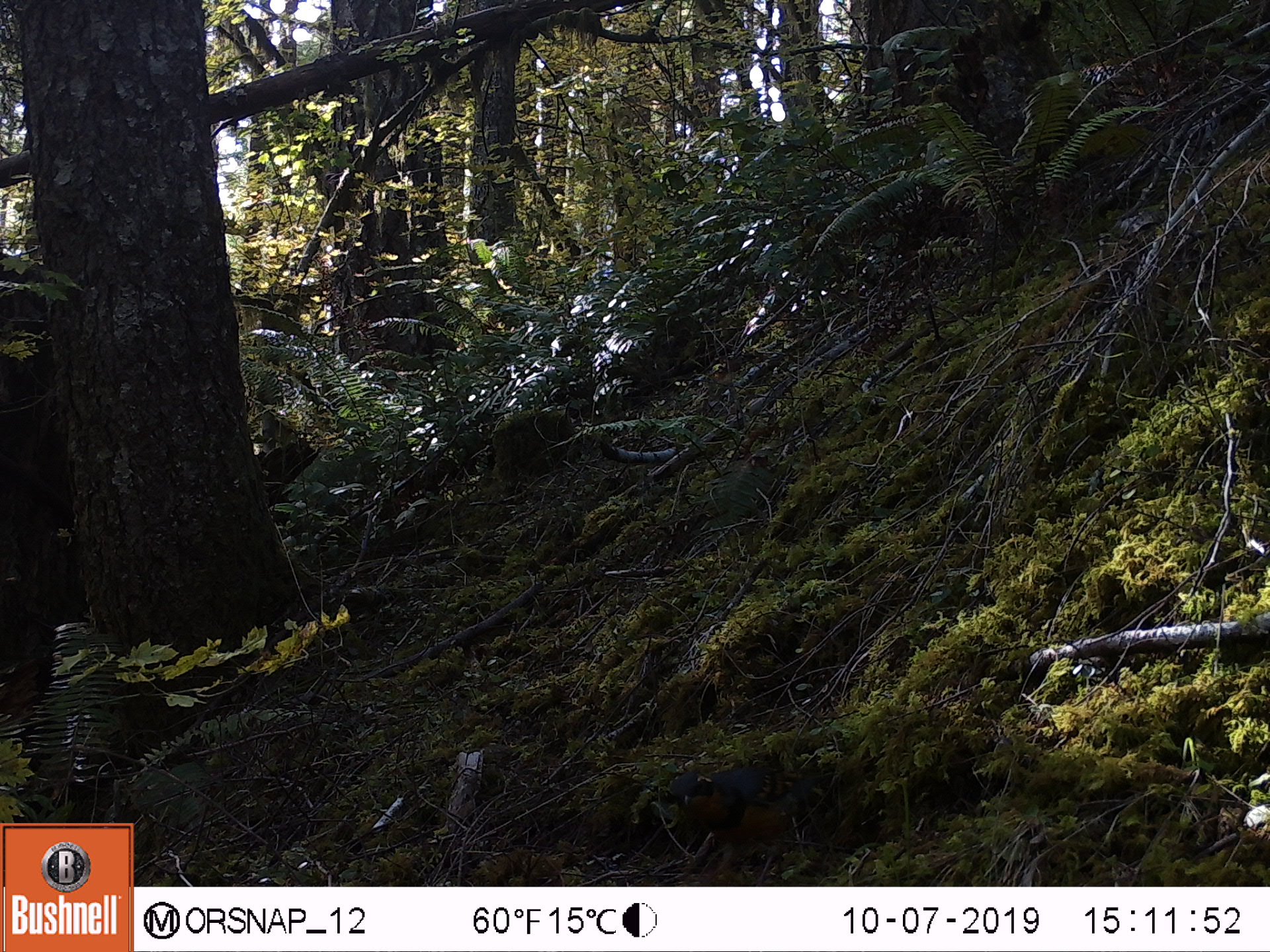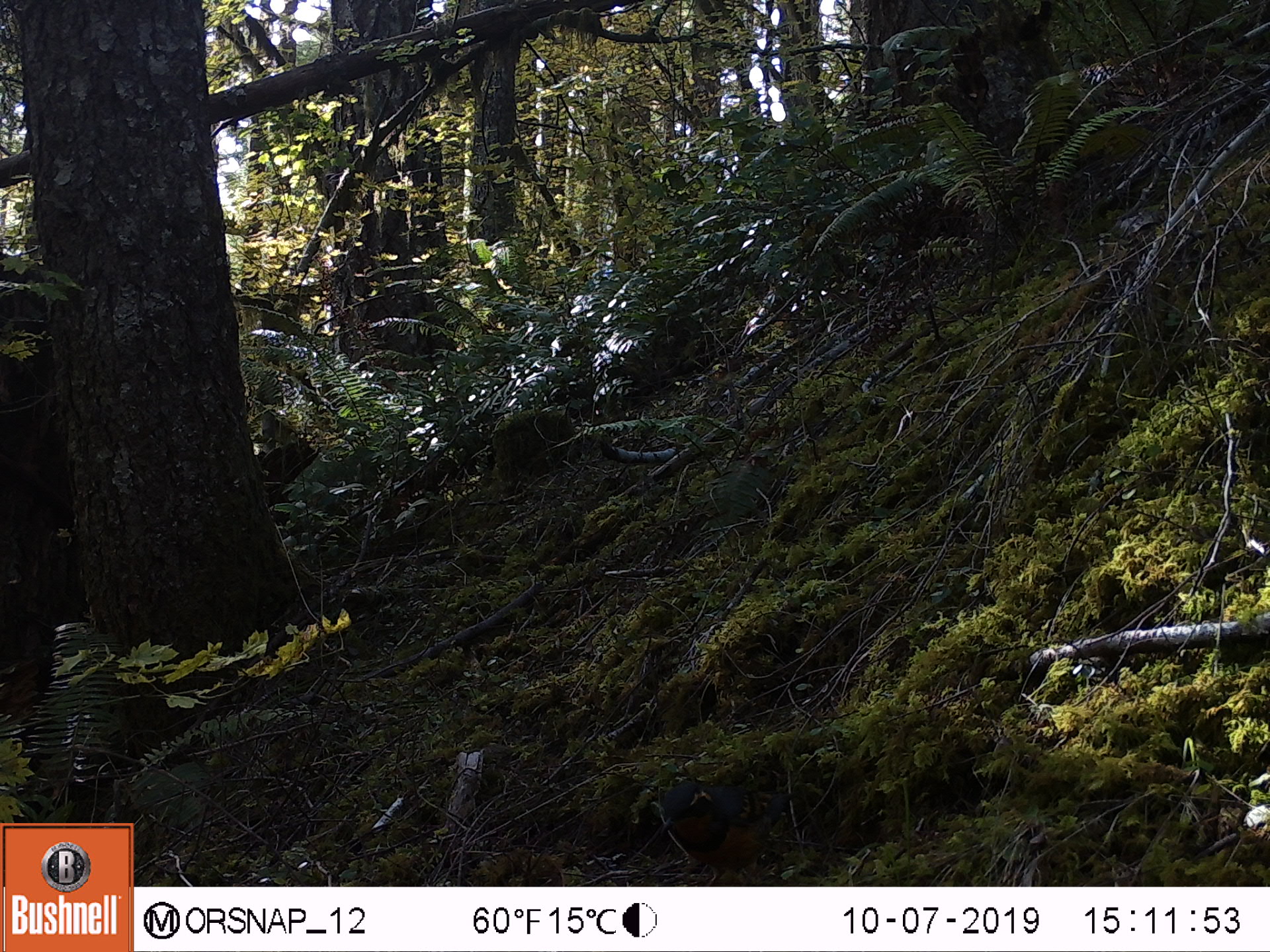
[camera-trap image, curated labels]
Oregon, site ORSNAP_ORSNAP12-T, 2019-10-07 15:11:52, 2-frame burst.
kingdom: Animalia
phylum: Chordata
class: Aves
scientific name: Aves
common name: bird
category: other bird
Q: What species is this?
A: Other bird (bird) (Aves).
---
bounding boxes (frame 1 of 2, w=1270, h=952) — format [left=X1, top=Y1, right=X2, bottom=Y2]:
other bird: [left=625, top=728, right=817, bottom=881]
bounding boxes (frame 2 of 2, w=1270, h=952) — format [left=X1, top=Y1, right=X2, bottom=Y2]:
other bird: [left=652, top=728, right=801, bottom=885]